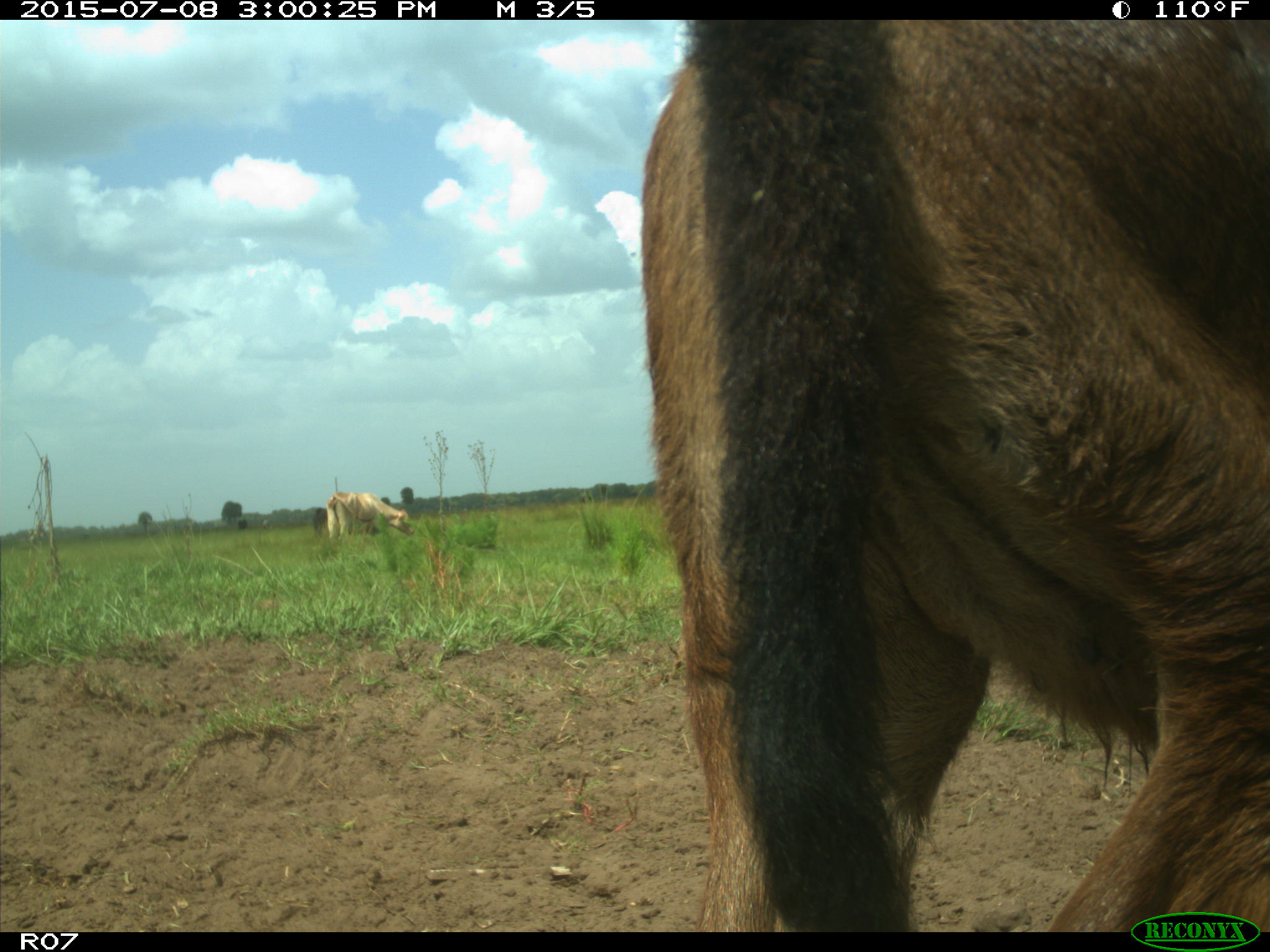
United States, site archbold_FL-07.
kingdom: Animalia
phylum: Chordata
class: Mammalia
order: Artiodactyla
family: Bovidae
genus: Bos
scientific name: Bos taurus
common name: domestic cow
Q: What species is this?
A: Bos taurus (domestic cow).